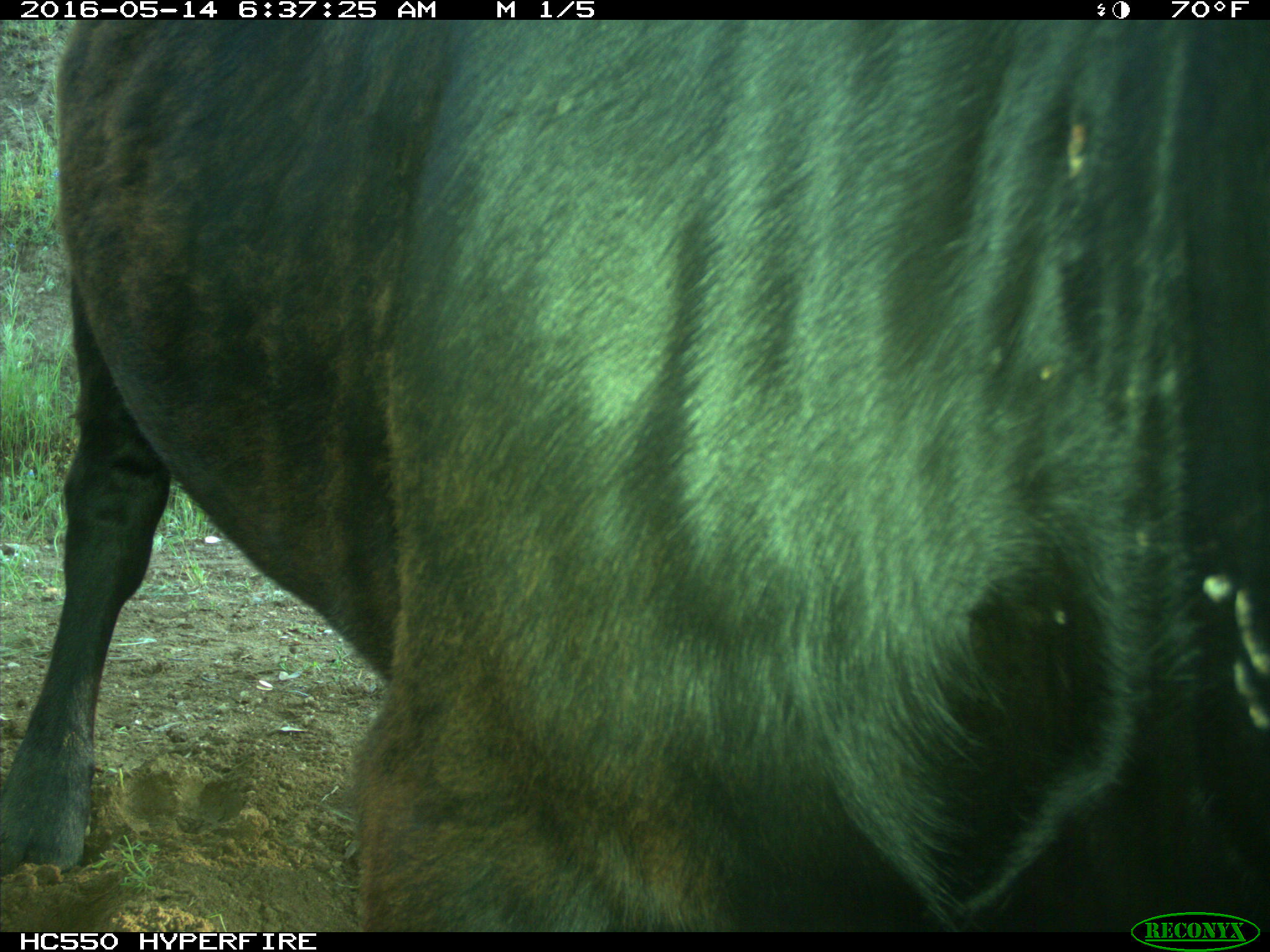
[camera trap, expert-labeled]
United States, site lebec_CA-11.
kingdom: Animalia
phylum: Chordata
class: Mammalia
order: Artiodactyla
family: Bovidae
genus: Bos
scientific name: Bos taurus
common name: domestic cow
Bos taurus (domestic cow).